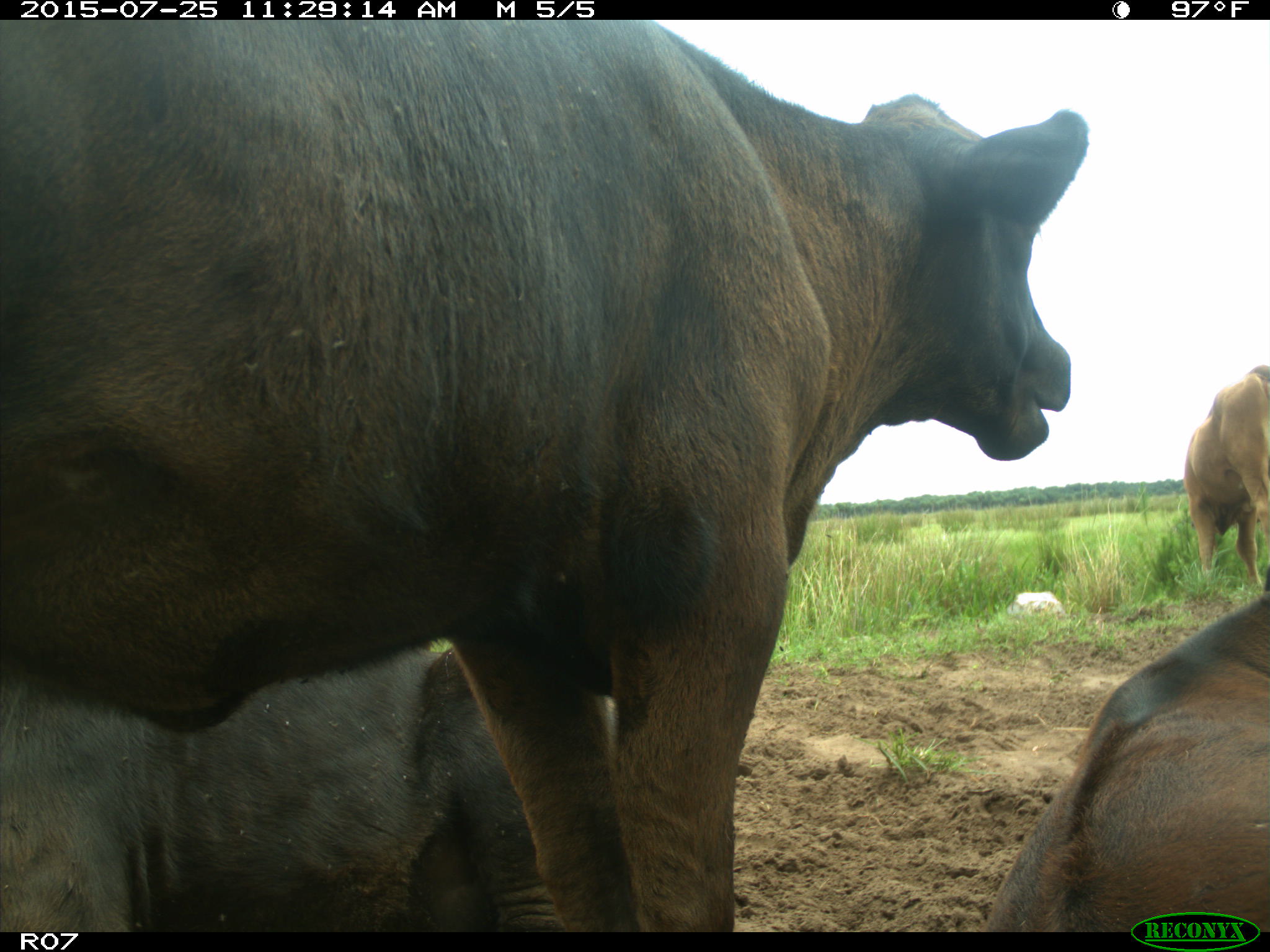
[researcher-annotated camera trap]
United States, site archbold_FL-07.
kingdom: Animalia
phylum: Chordata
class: Mammalia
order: Artiodactyla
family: Bovidae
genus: Bos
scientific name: Bos taurus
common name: domestic cow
Bos taurus (domestic cow).